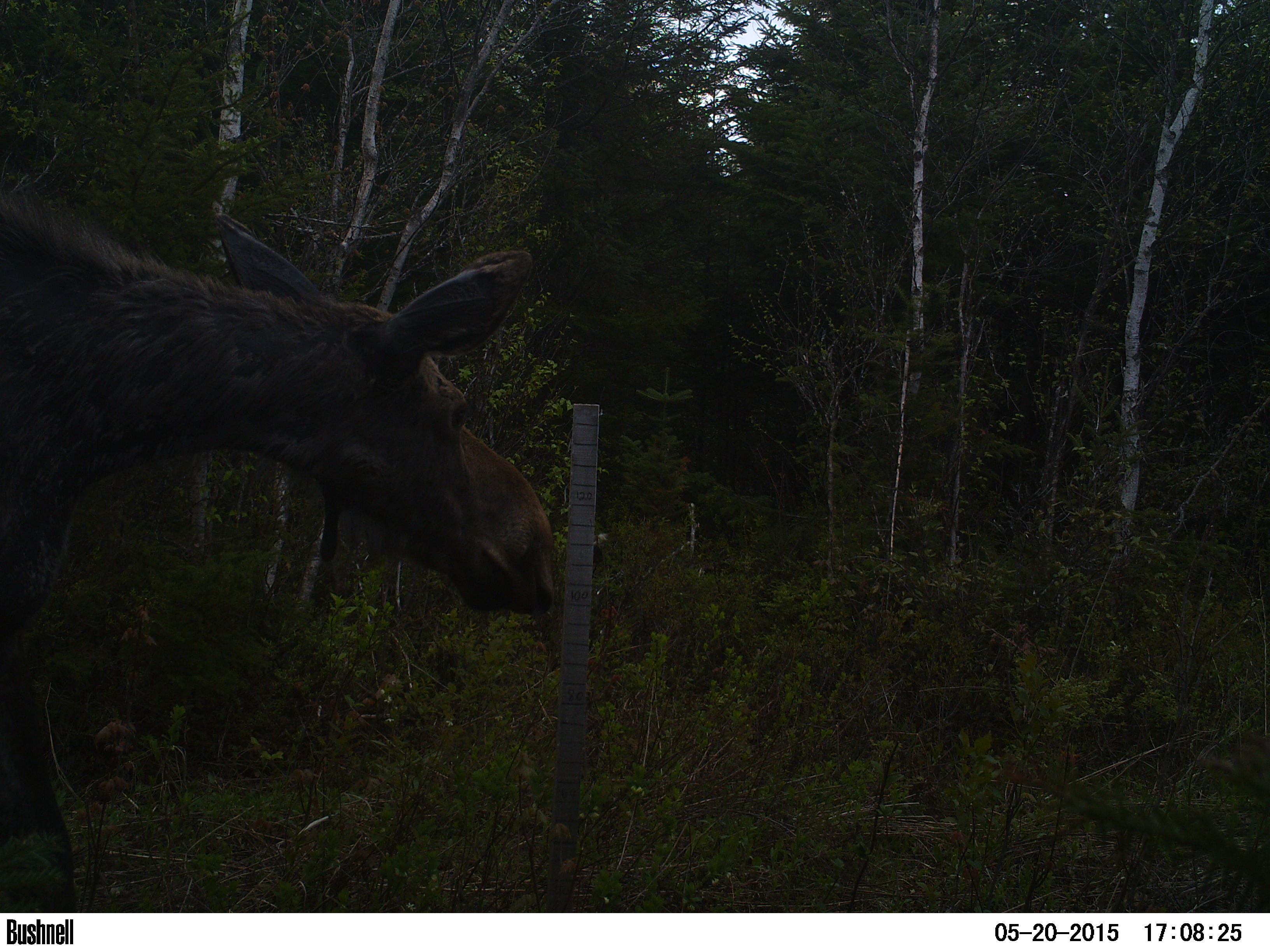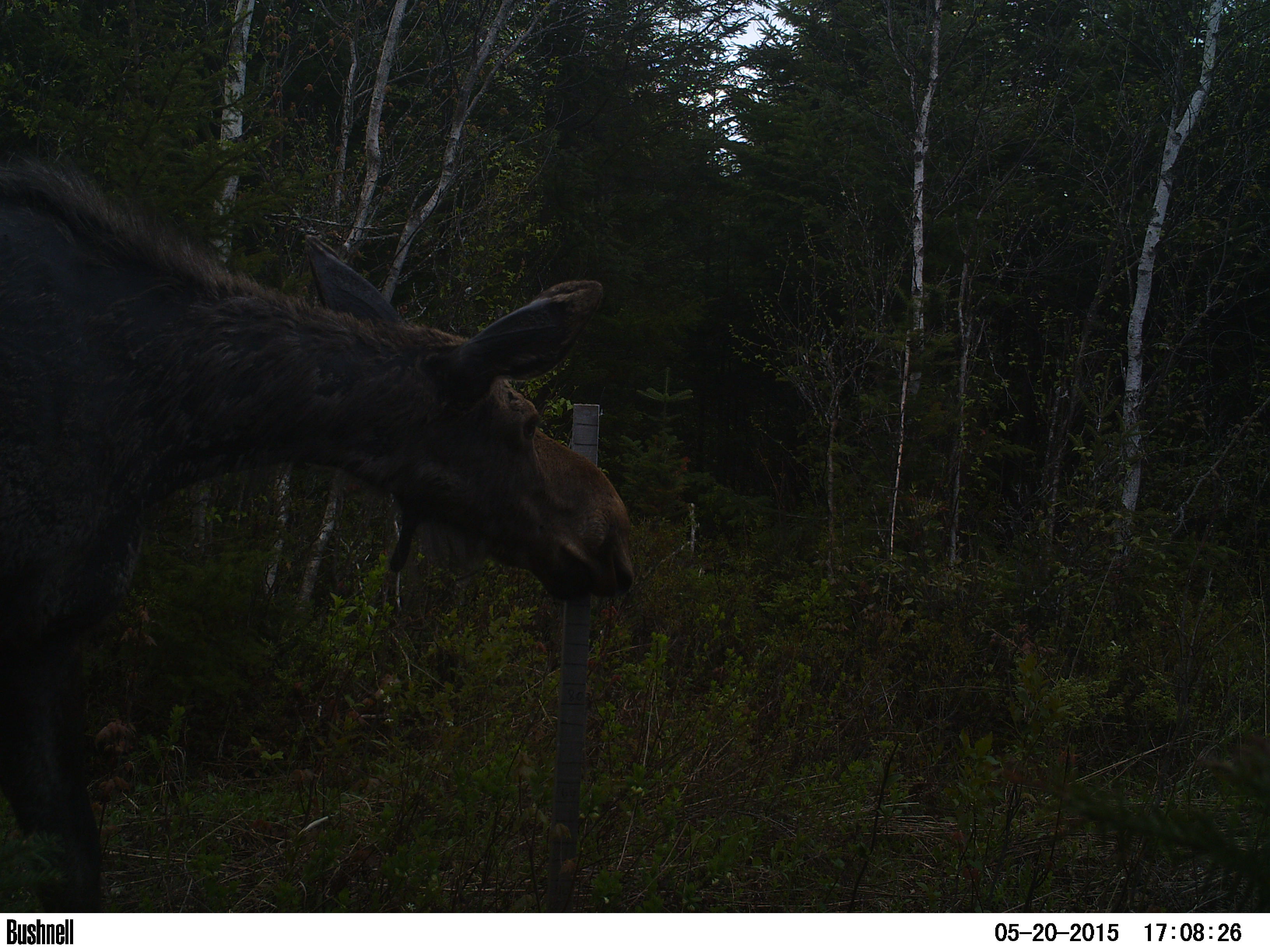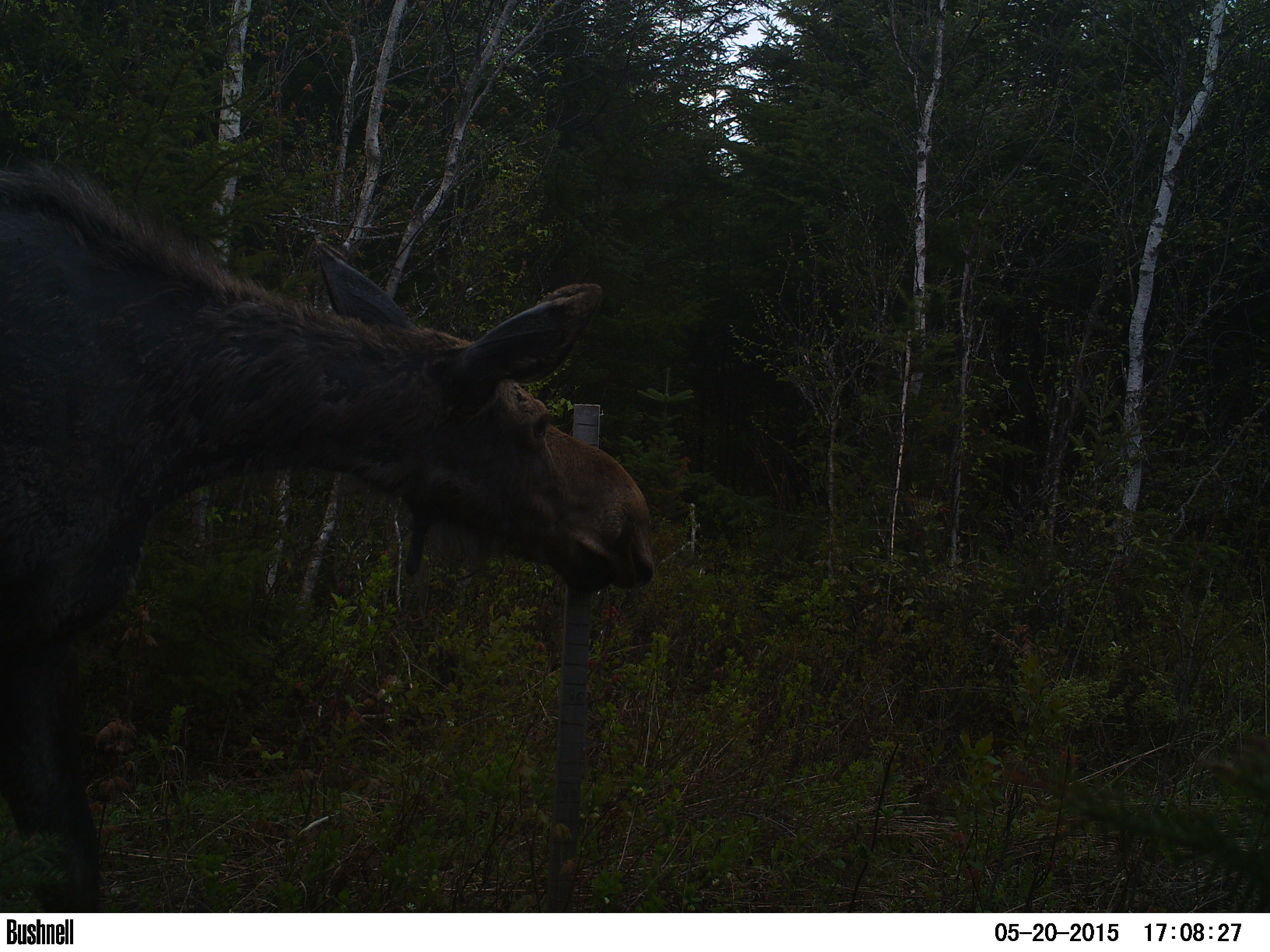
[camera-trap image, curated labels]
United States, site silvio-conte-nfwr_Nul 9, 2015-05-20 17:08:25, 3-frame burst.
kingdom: Animalia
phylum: Chordata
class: Mammalia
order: Artiodactyla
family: Cervidae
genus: Alces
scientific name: Alces alces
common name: moose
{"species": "moose (Alces alces)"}